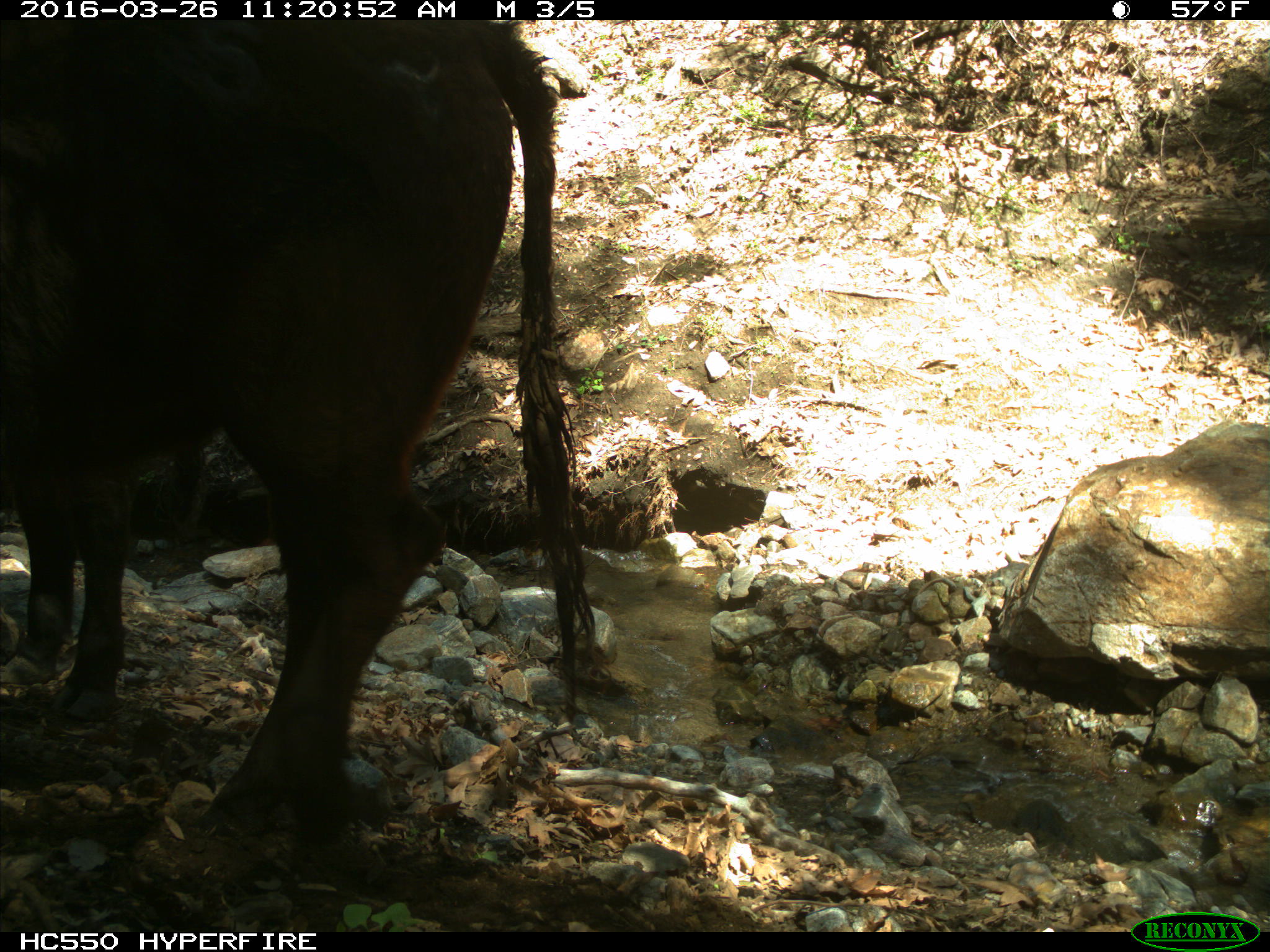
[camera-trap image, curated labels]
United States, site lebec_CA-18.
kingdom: Animalia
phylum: Chordata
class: Mammalia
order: Artiodactyla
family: Bovidae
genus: Bos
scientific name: Bos taurus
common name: domestic cow